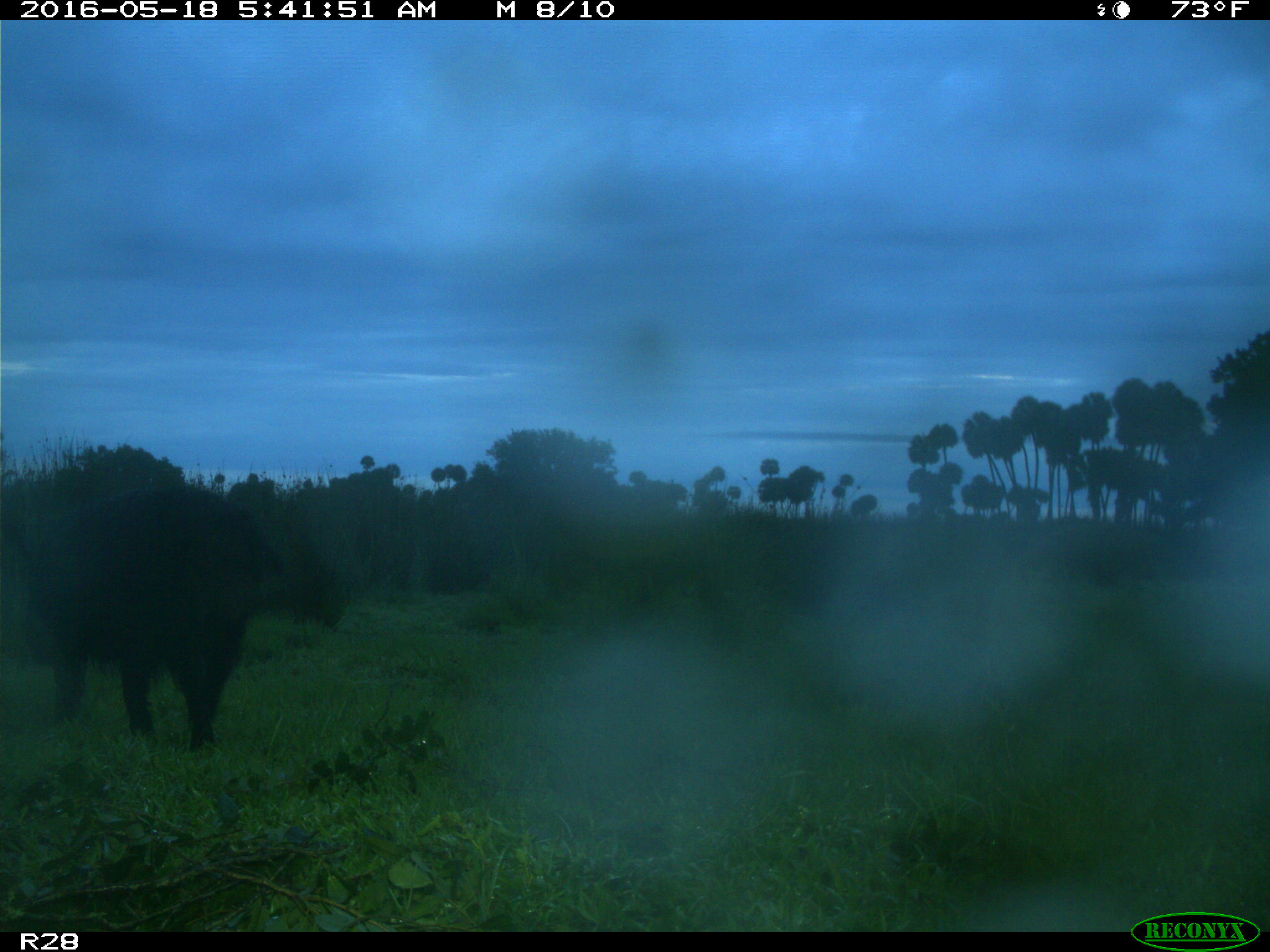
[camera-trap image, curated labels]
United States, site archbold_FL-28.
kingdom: Animalia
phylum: Chordata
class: Mammalia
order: Artiodactyla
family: Suidae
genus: Sus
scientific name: Sus scrofa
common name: wild boar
Sus scrofa (wild boar).